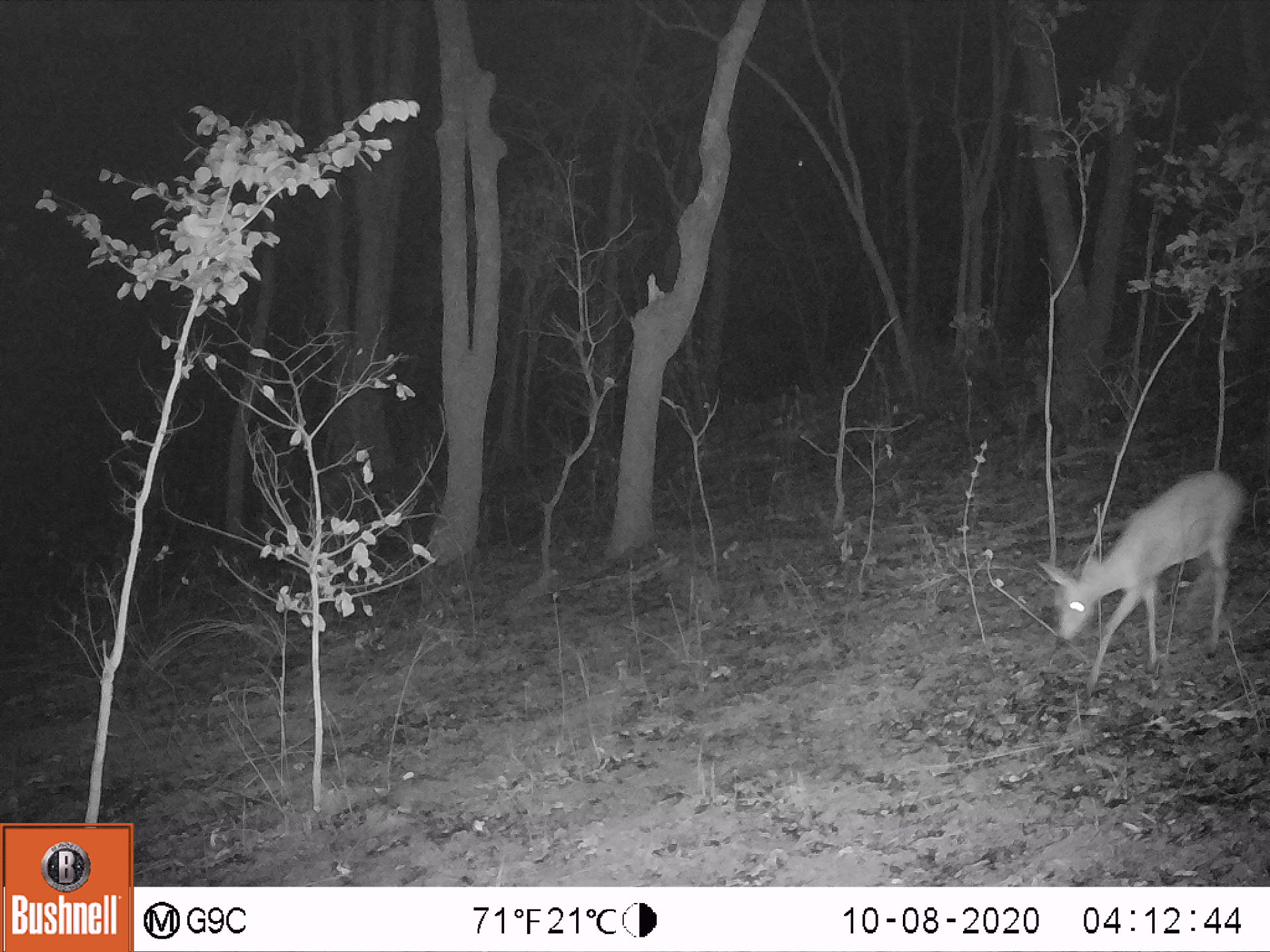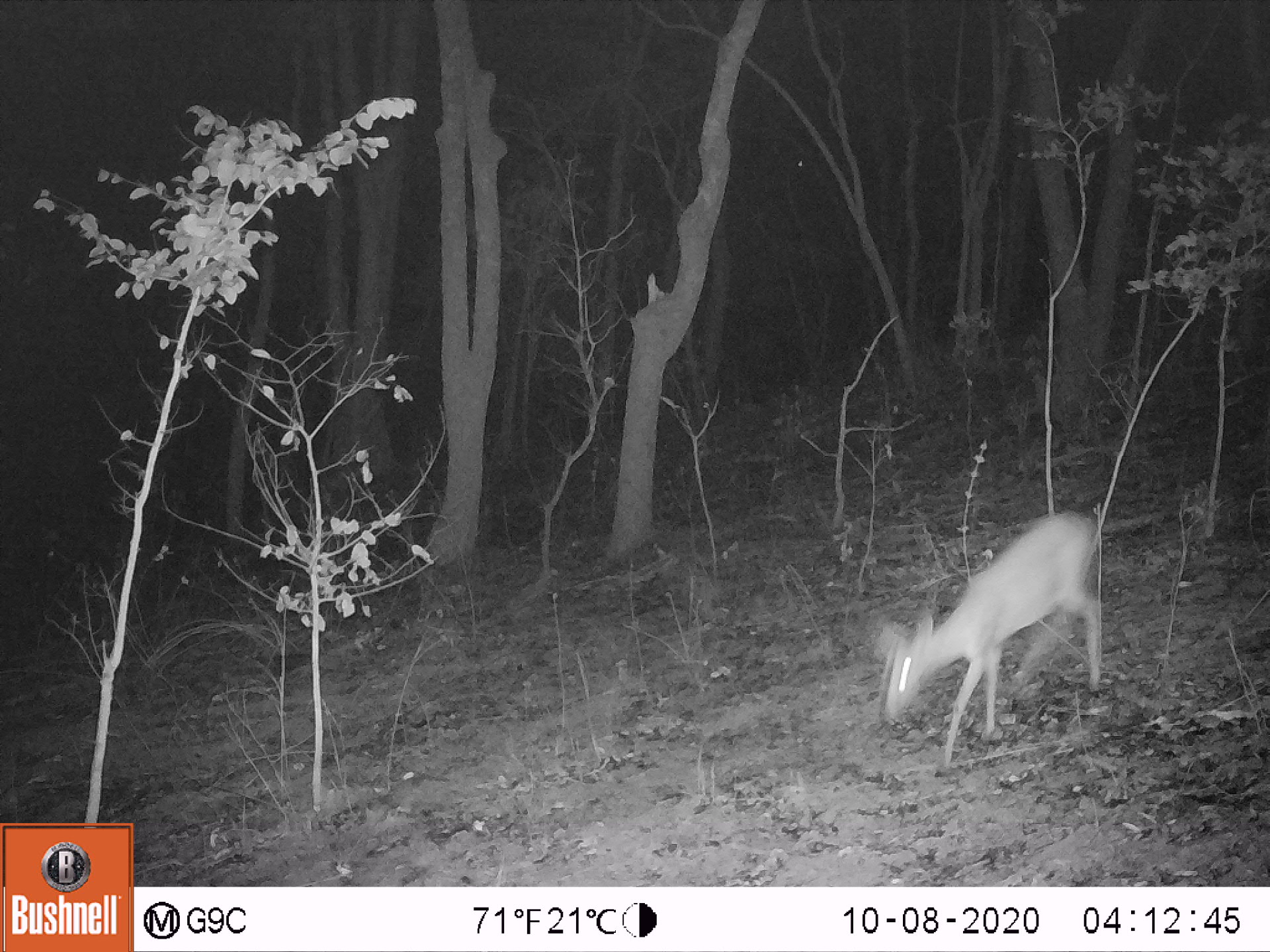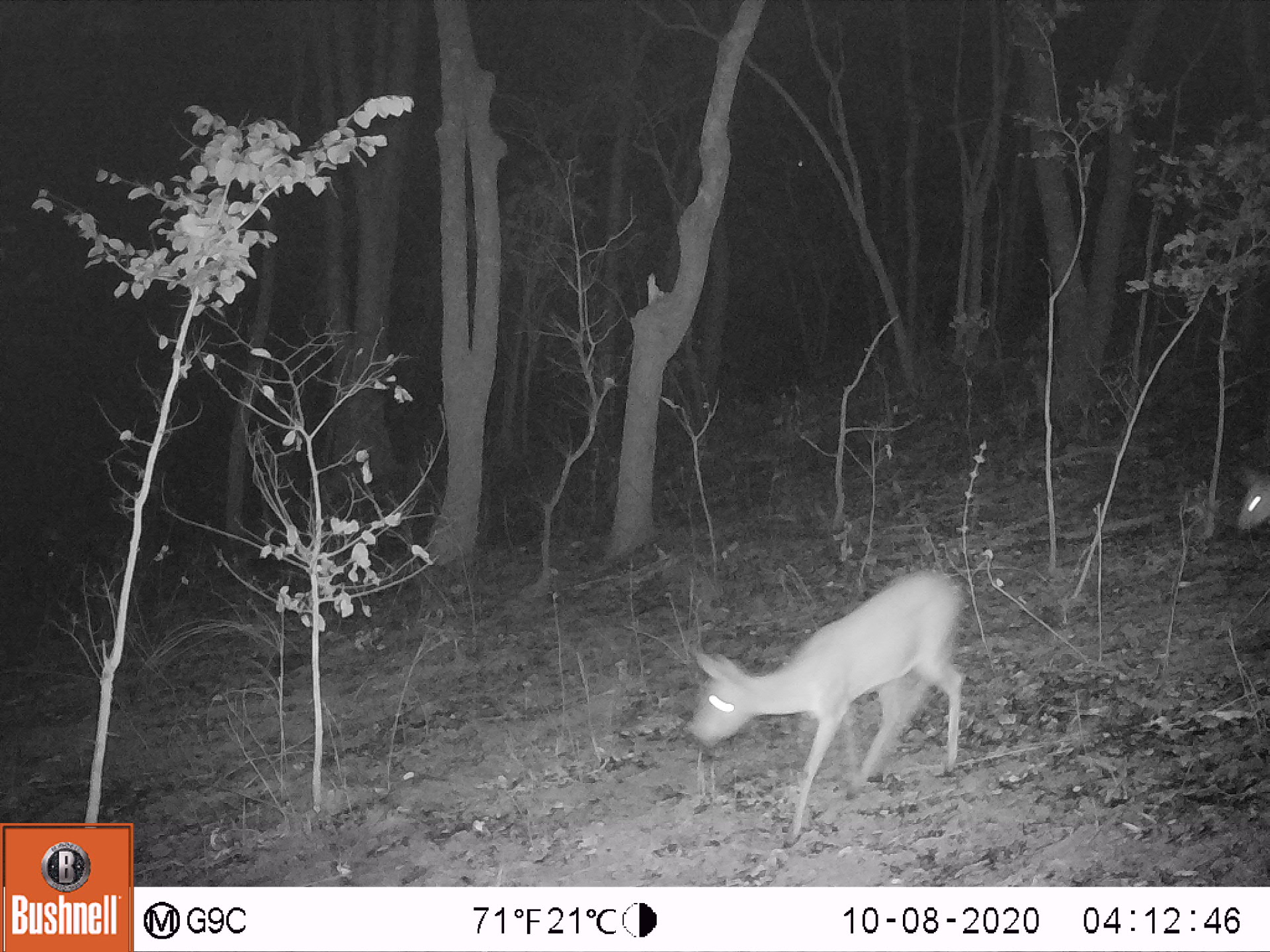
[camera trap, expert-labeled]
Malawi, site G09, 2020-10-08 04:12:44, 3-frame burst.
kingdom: Animalia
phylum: Chordata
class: Mammalia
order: Artiodactyla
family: Bovidae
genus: Sylvicapra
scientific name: Sylvicapra grimmia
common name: common duiker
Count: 1.